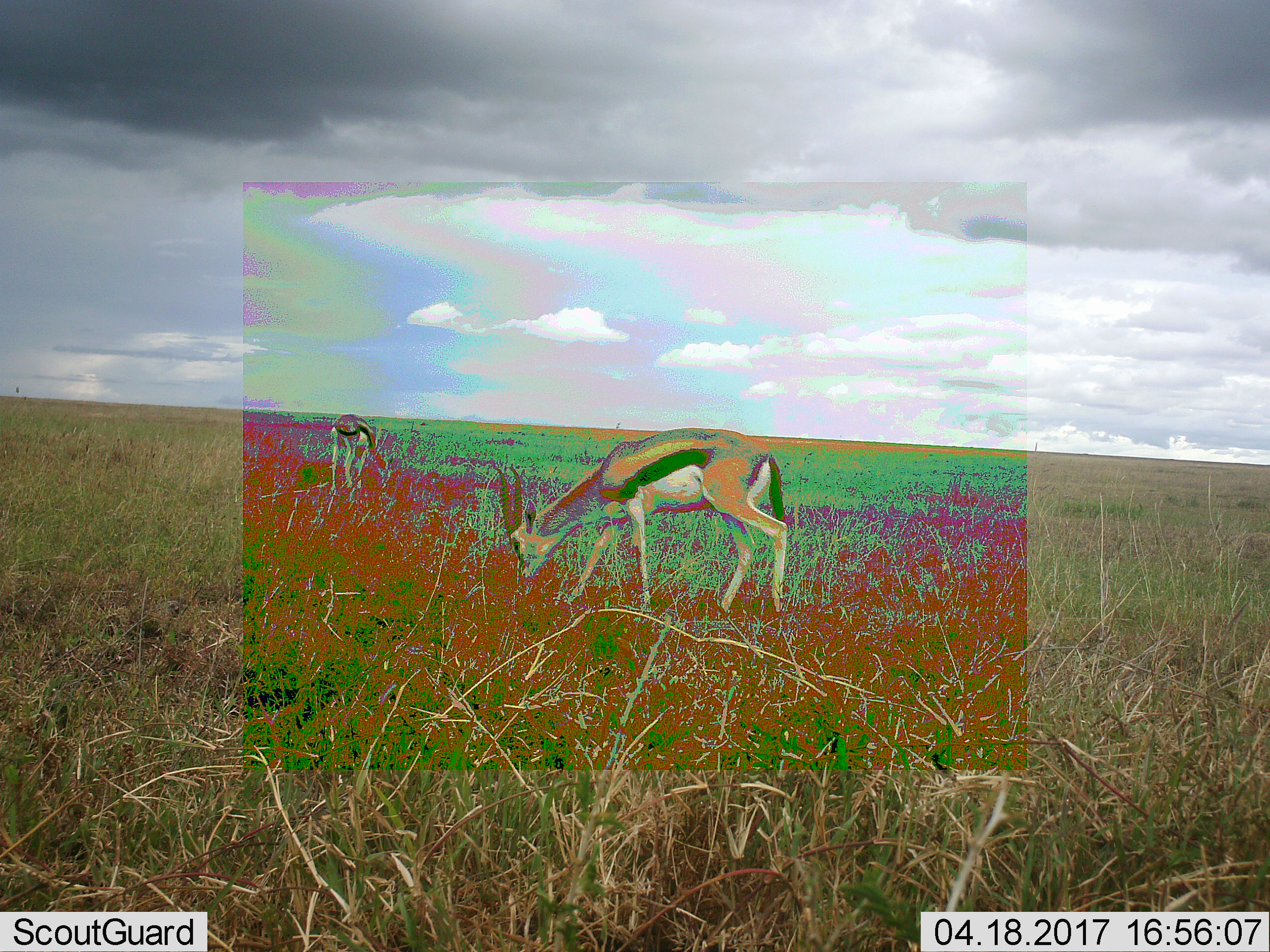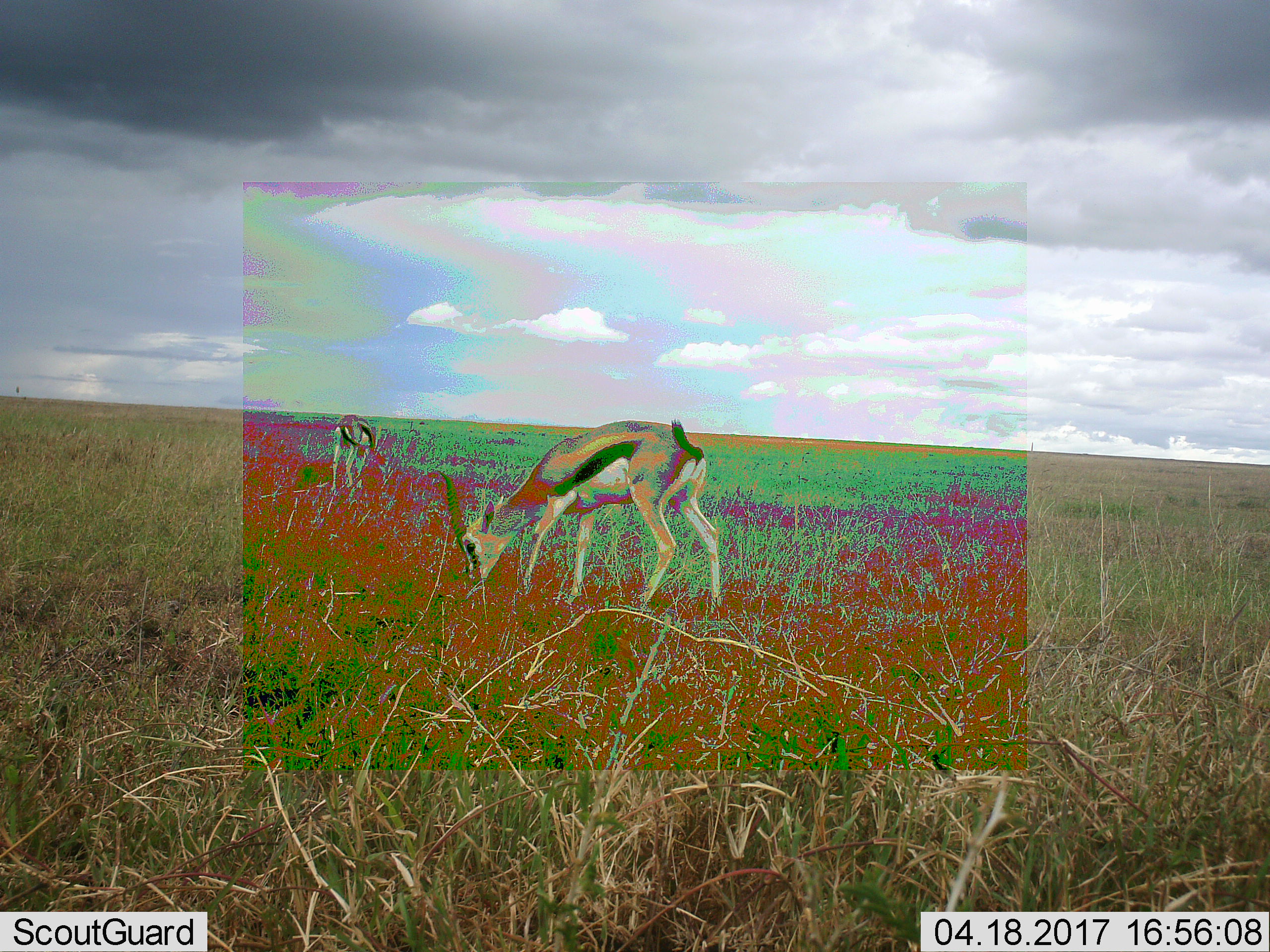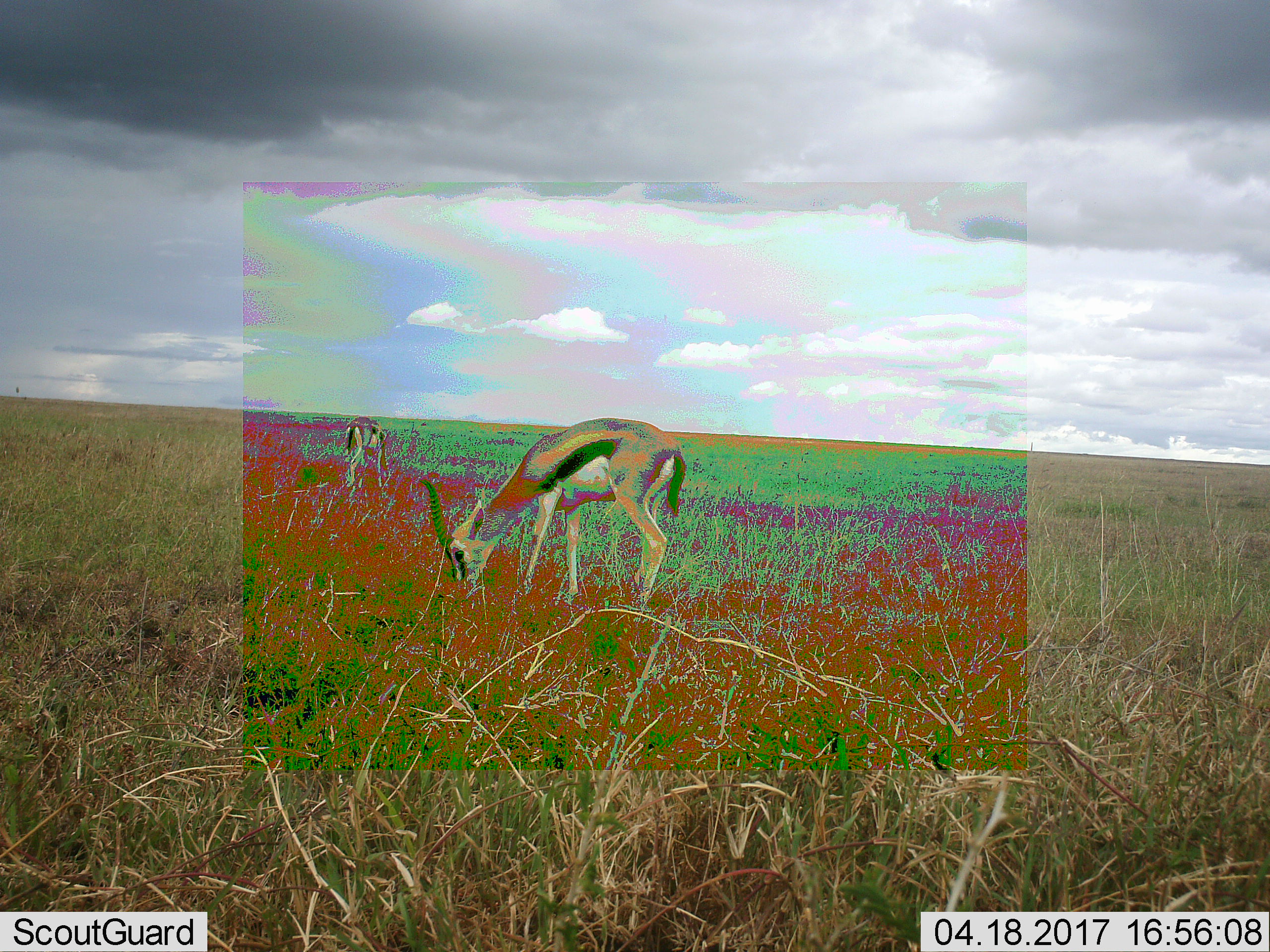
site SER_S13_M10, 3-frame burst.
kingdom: Animalia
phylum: Chordata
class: Mammalia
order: Artiodactyla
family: Bovidae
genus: Eudorcas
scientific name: Eudorcas thomsonii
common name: thomson's gazelle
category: gazellethomsons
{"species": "gazellethomsons (thomson's gazelle) (Eudorcas thomsonii)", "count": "2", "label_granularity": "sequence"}